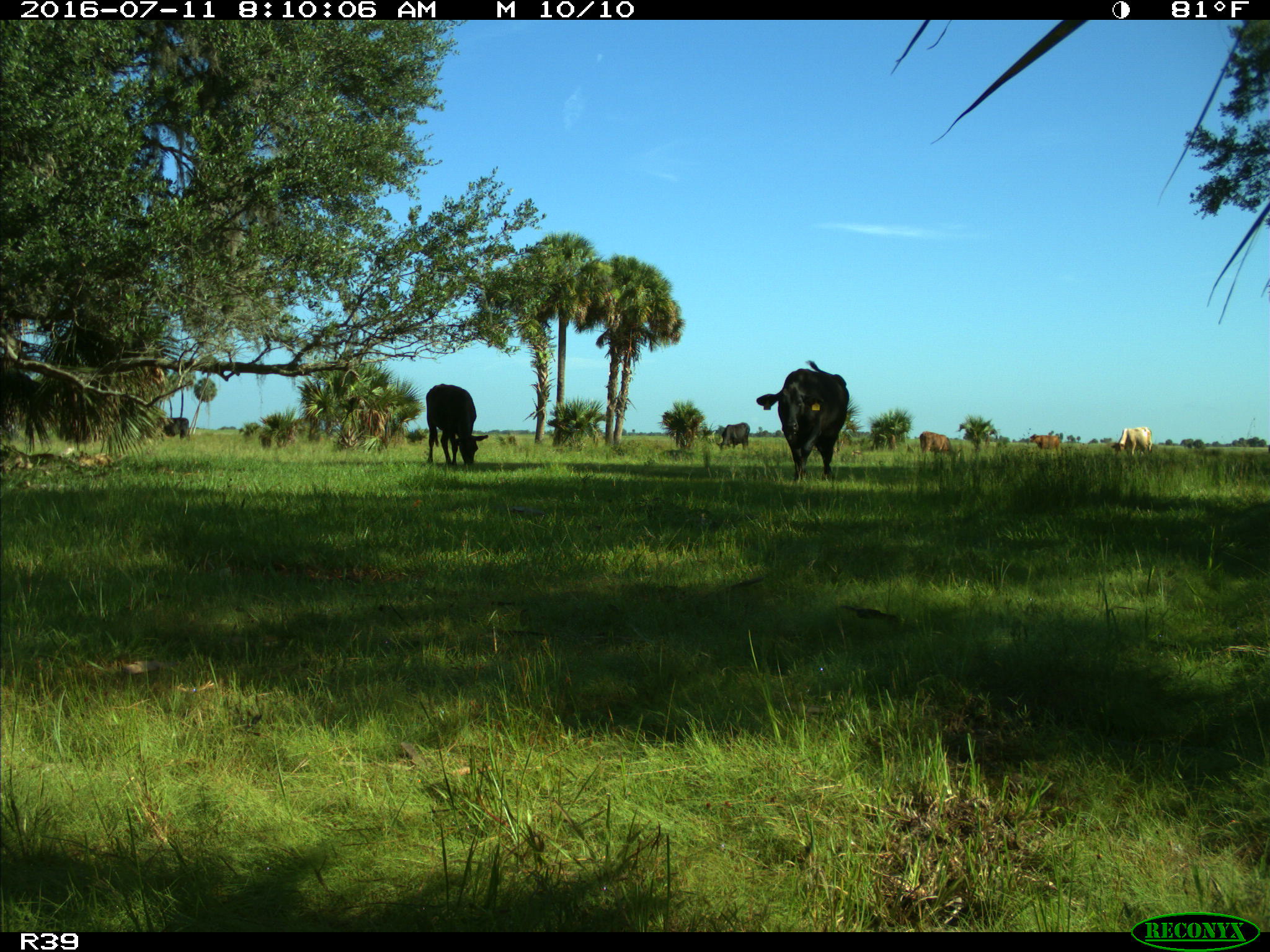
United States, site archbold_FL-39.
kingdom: Animalia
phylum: Chordata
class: Mammalia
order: Artiodactyla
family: Bovidae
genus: Bos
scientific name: Bos taurus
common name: domestic cow